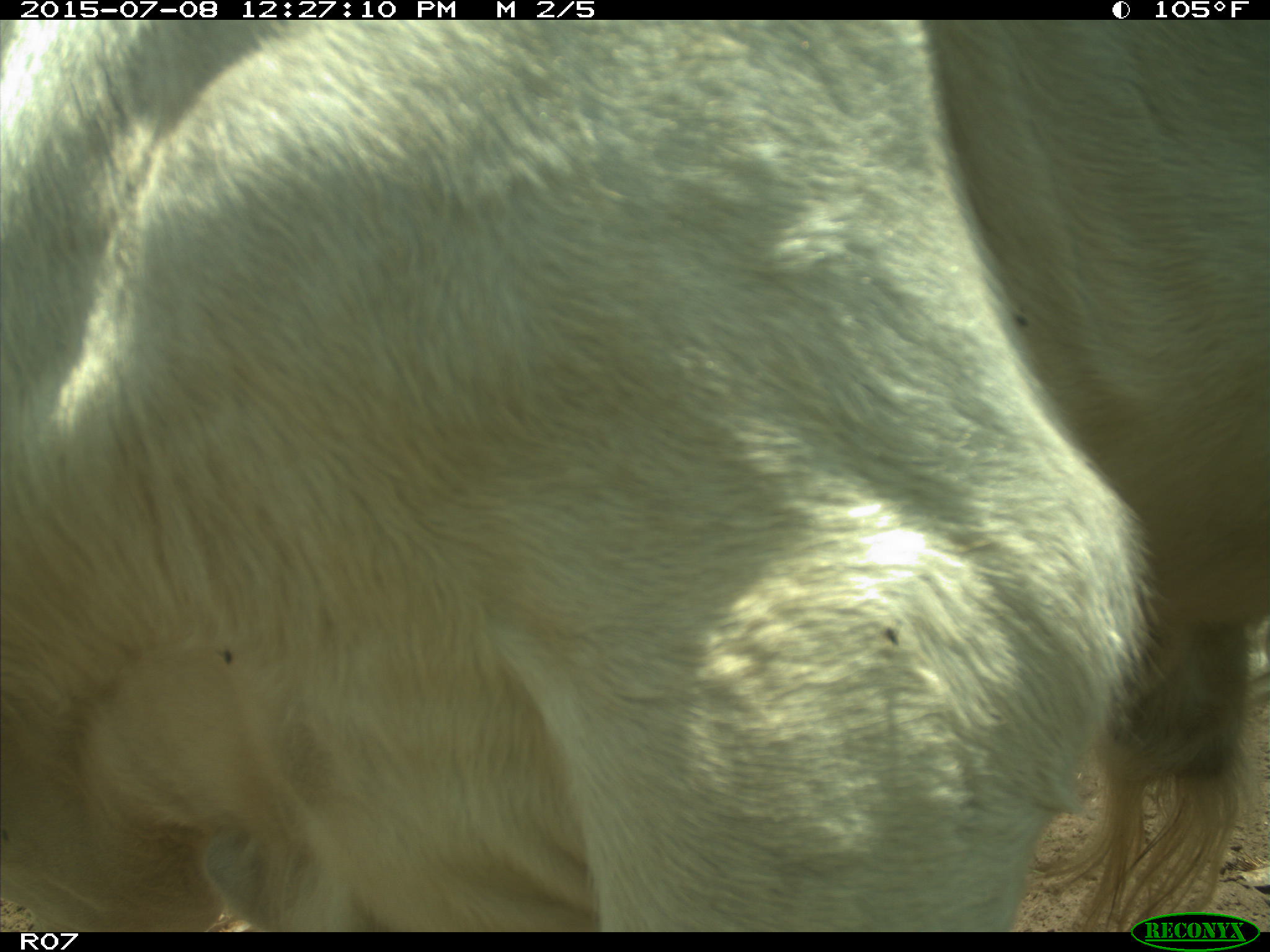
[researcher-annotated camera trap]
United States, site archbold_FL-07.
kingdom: Animalia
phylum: Chordata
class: Mammalia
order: Artiodactyla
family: Bovidae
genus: Bos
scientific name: Bos taurus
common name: domestic cow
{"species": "Bos taurus (domestic cow)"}